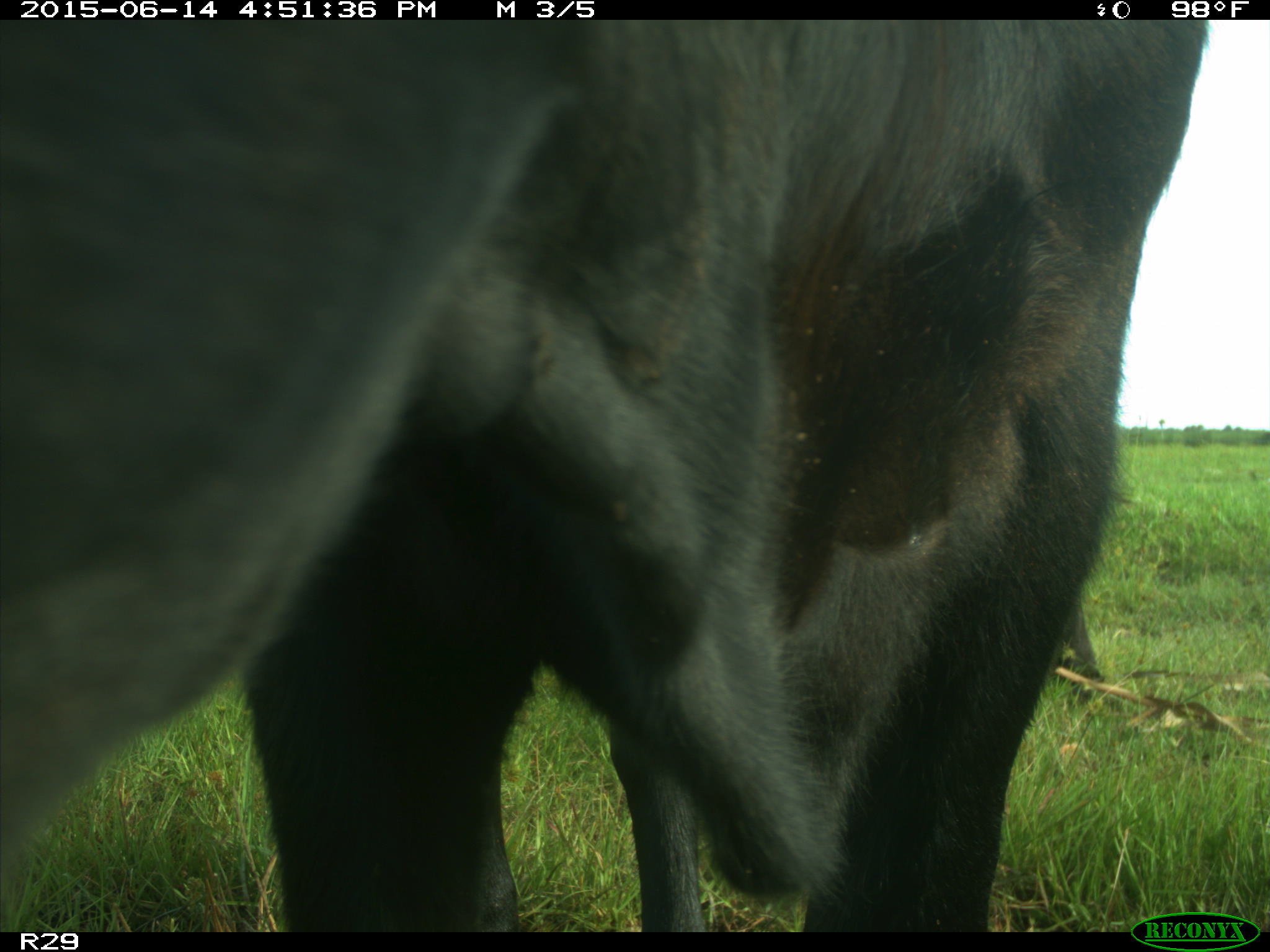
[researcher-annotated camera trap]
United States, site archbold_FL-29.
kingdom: Animalia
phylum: Chordata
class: Mammalia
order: Artiodactyla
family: Bovidae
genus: Bos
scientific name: Bos taurus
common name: domestic cow